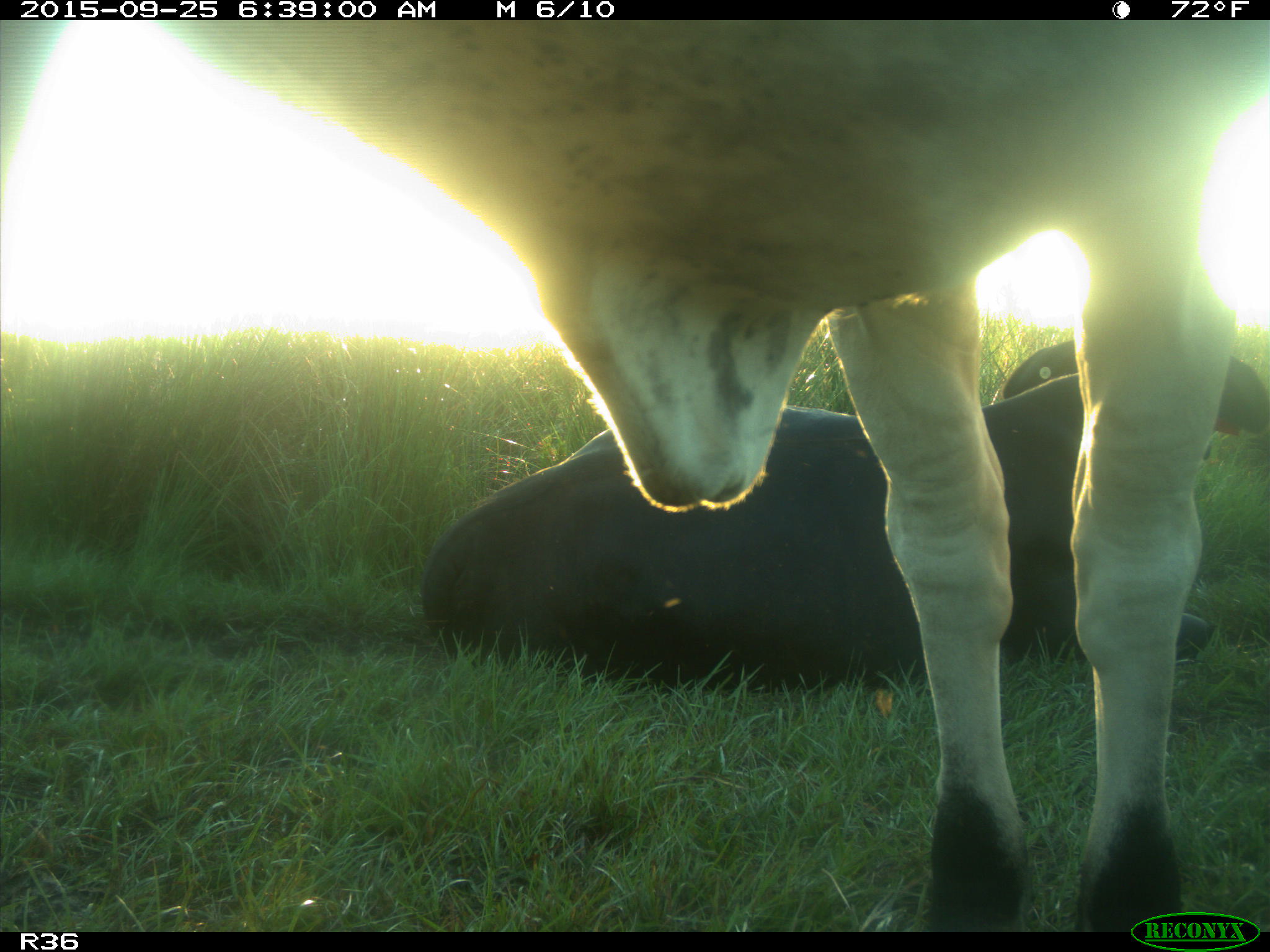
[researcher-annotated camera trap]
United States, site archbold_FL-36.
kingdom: Animalia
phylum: Chordata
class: Mammalia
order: Artiodactyla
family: Bovidae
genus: Bos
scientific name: Bos taurus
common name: domestic cow